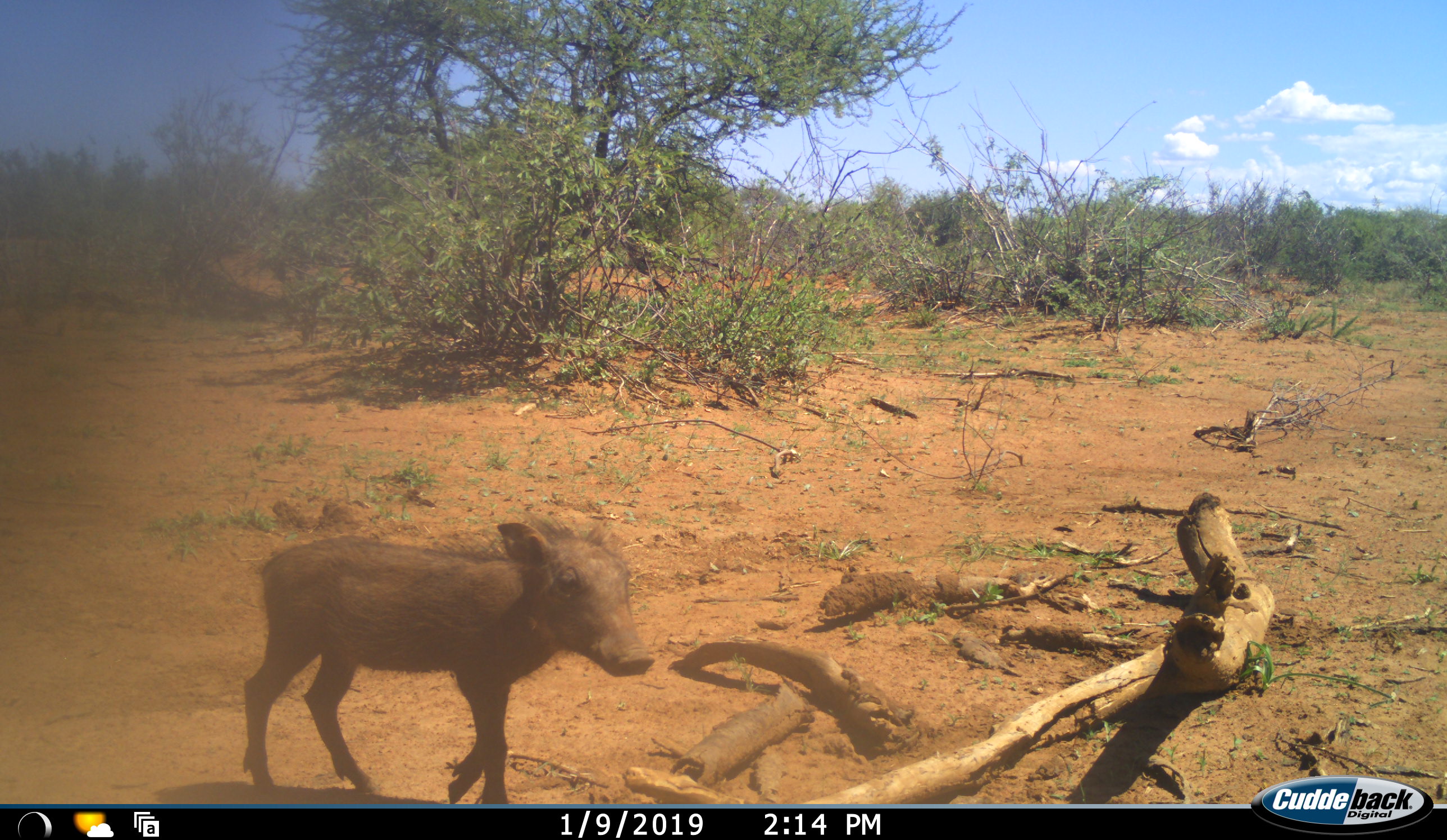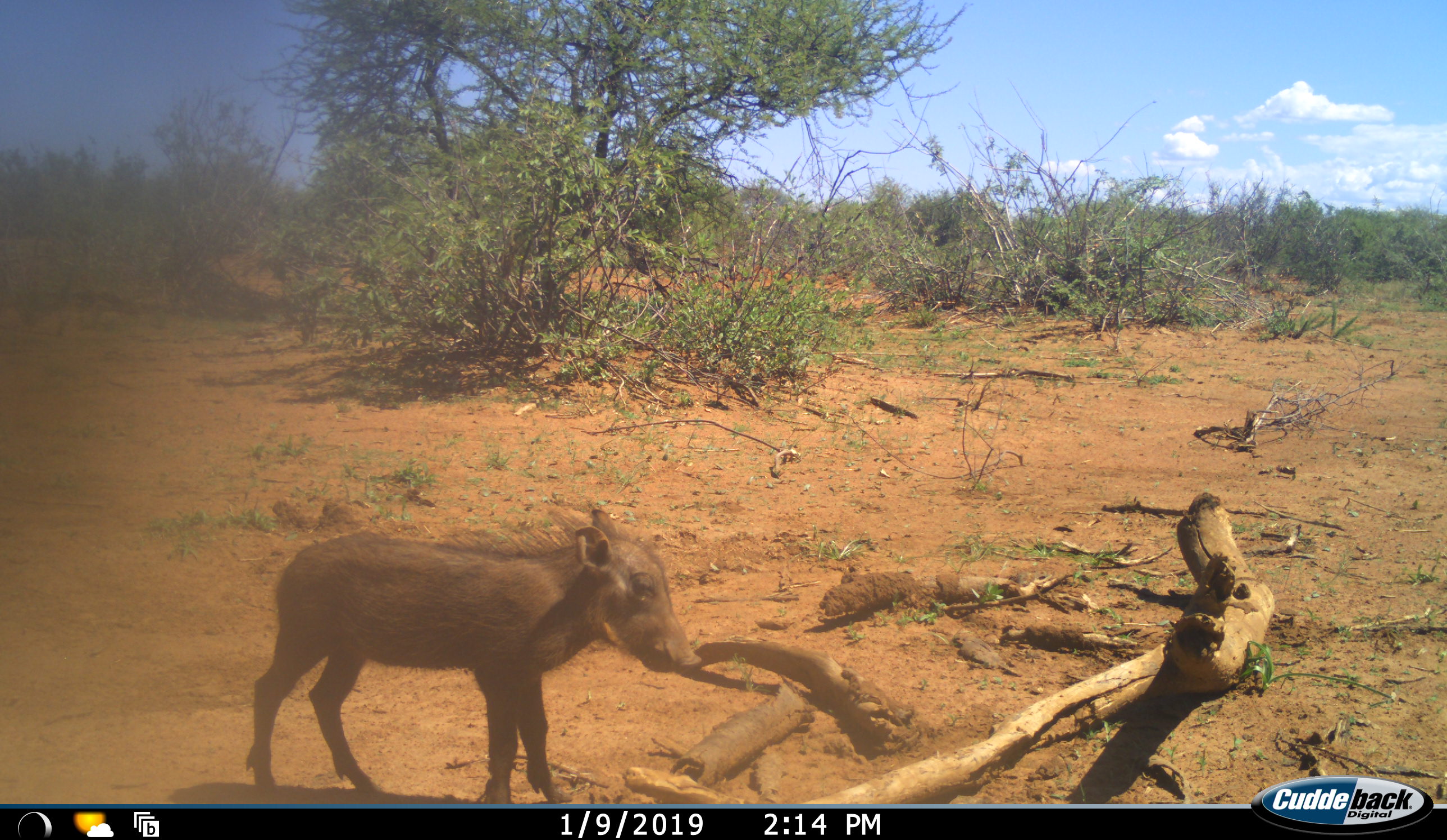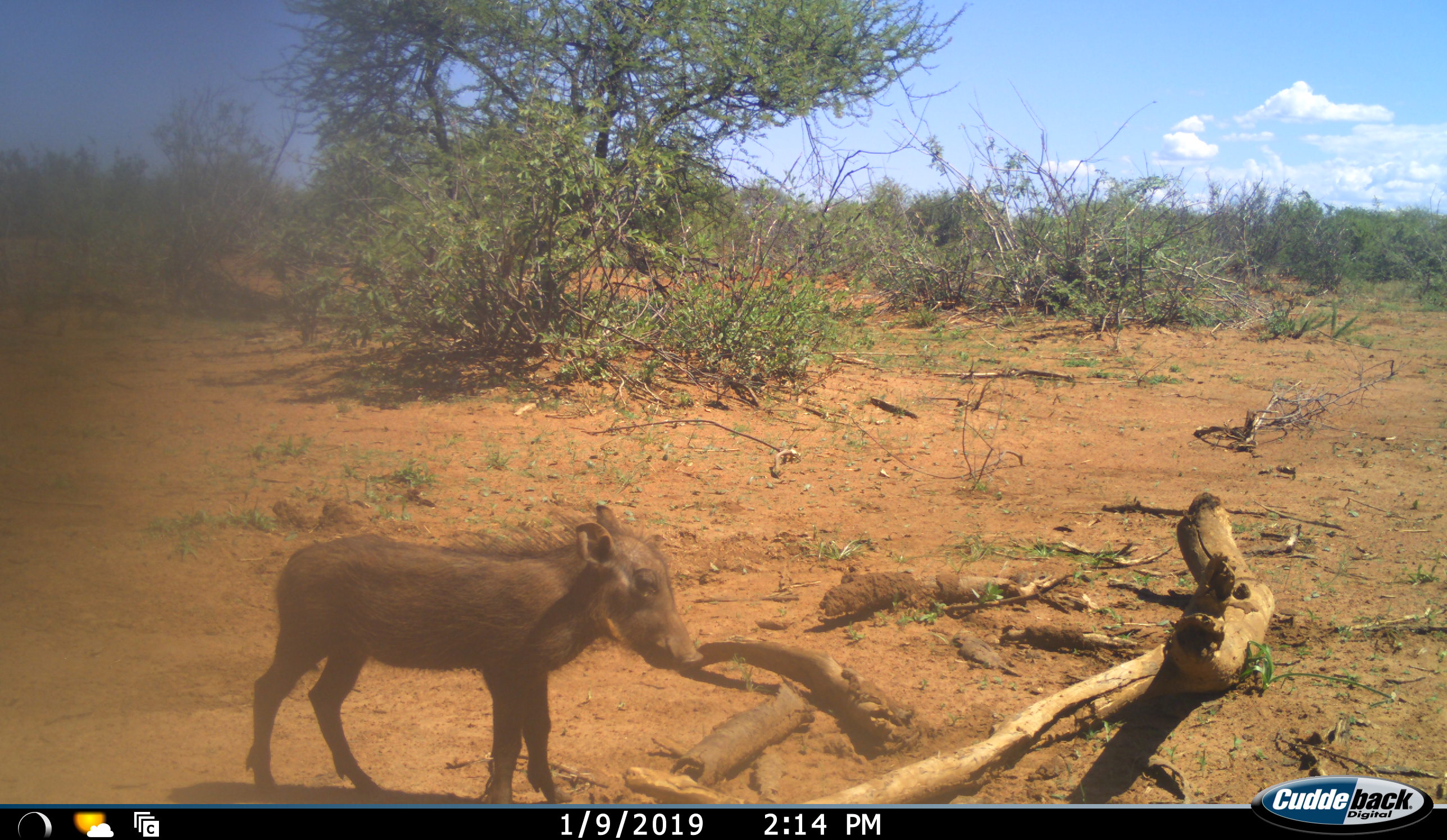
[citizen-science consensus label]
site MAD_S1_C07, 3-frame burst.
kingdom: Animalia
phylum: Chordata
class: Mammalia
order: Artiodactyla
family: Suidae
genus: Phacochoerus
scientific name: Phacochoerus africanus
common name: warthog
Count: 1.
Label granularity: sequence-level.